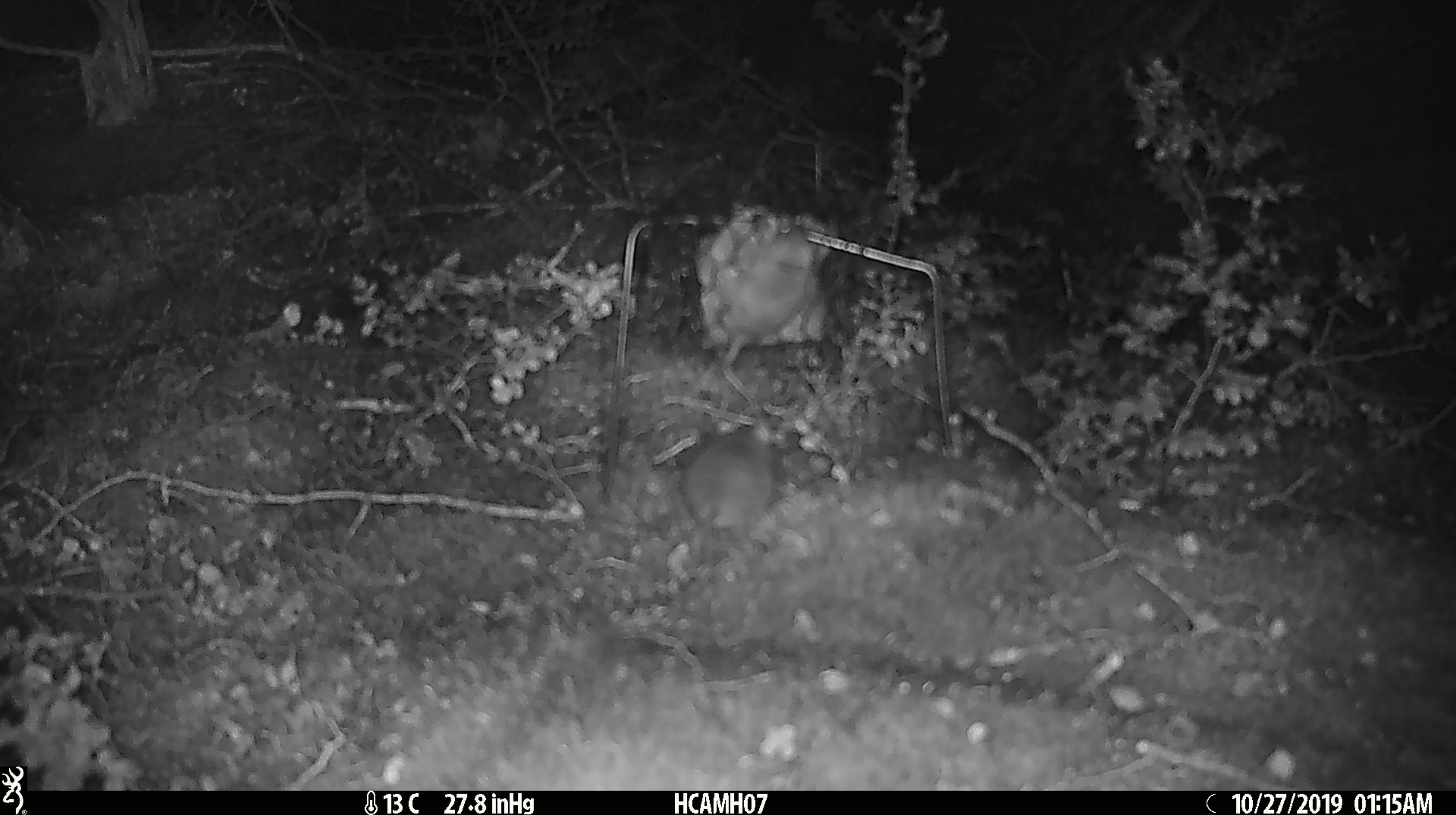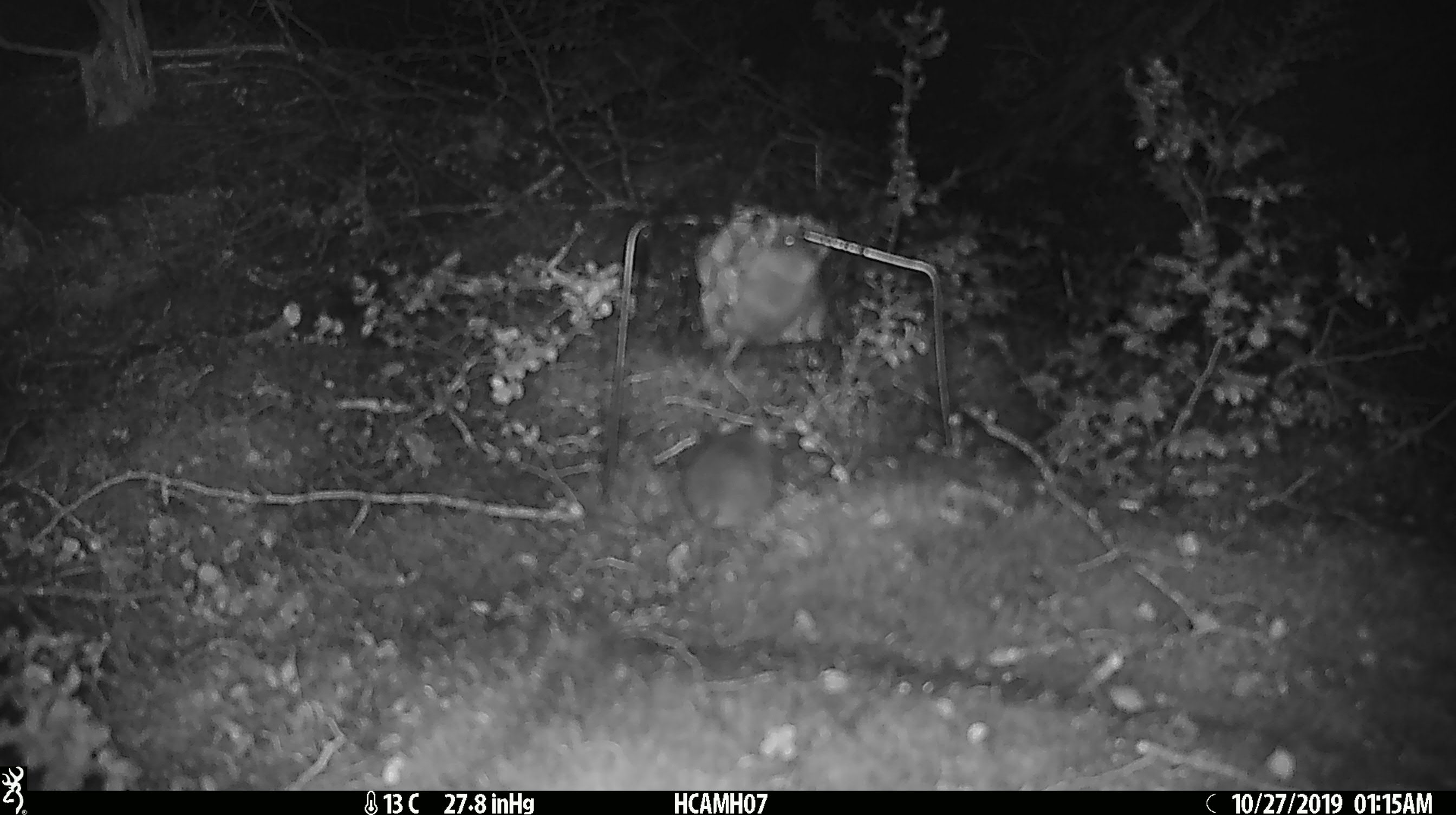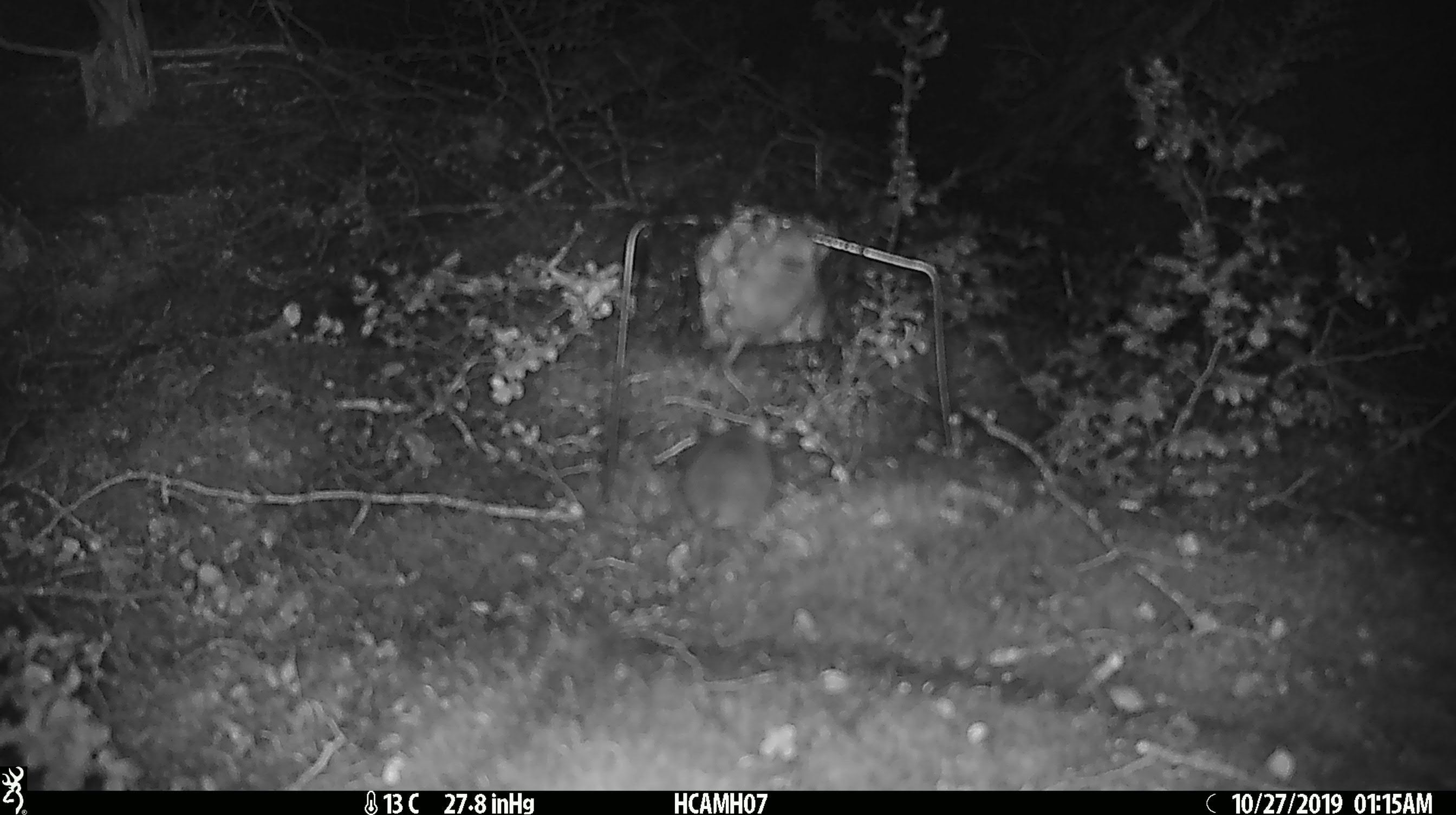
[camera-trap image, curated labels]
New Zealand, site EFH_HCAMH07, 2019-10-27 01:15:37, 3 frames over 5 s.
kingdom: Animalia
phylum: Chordata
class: Mammalia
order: Rodentia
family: Muridae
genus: Mus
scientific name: Mus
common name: mouse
Mouse (Mus).